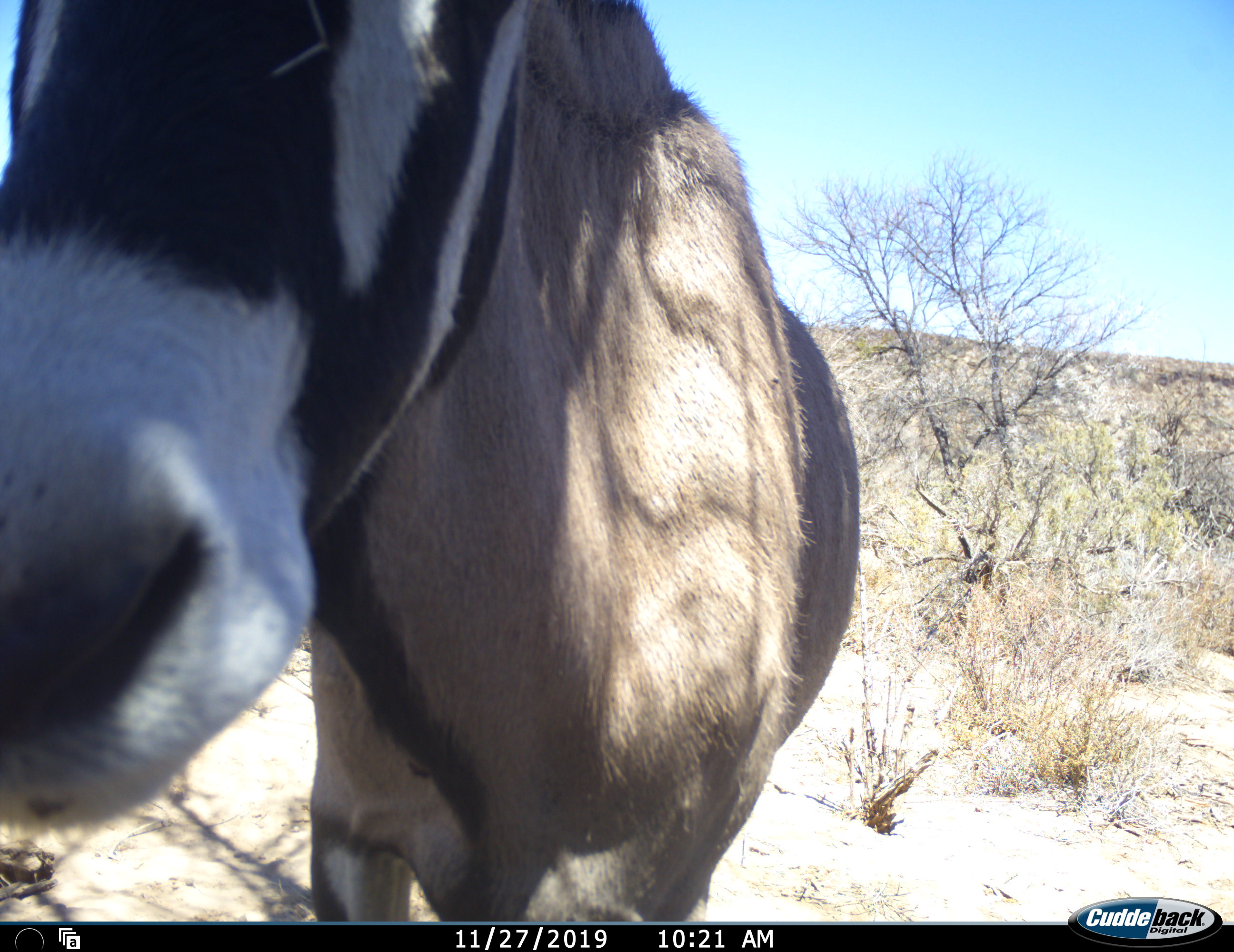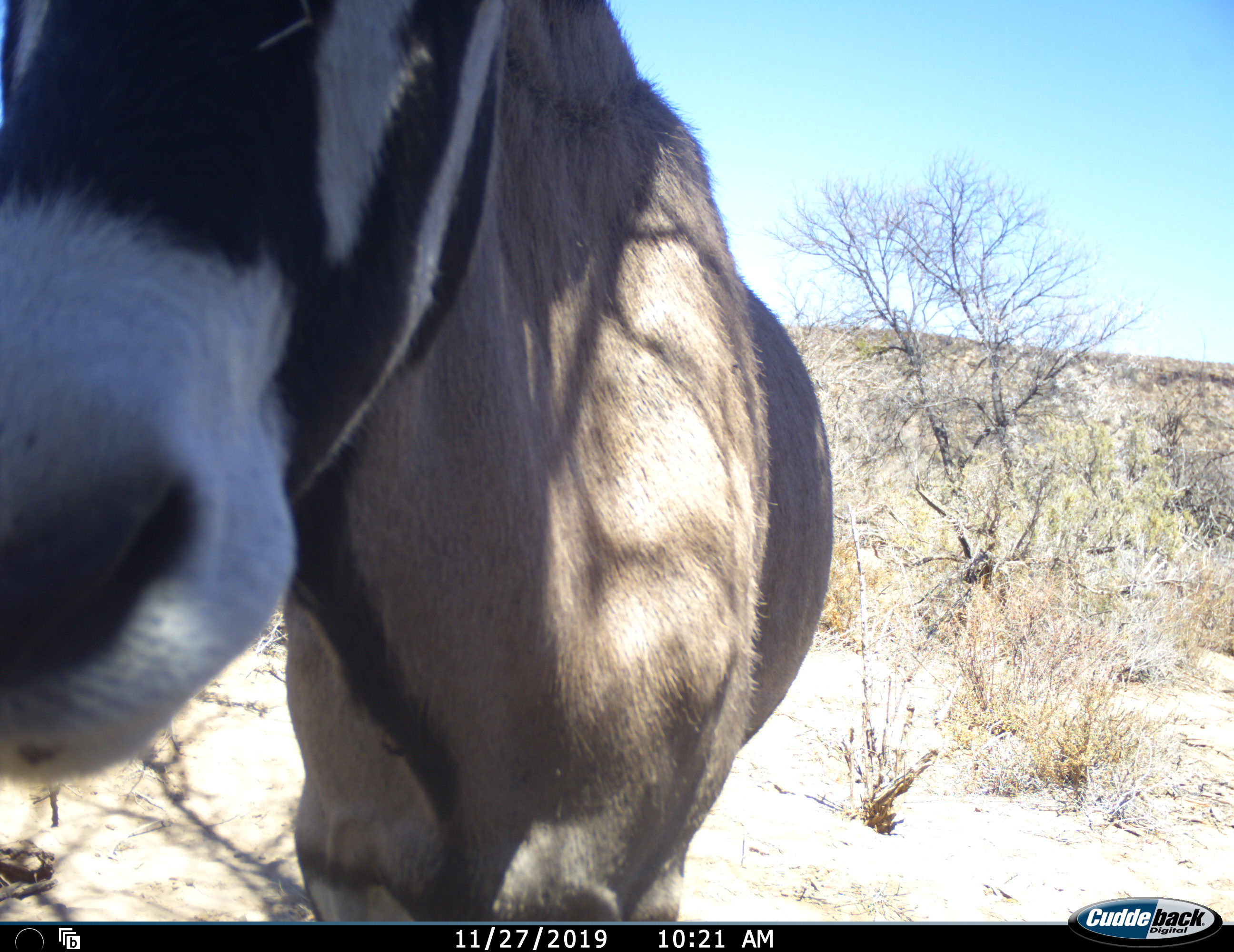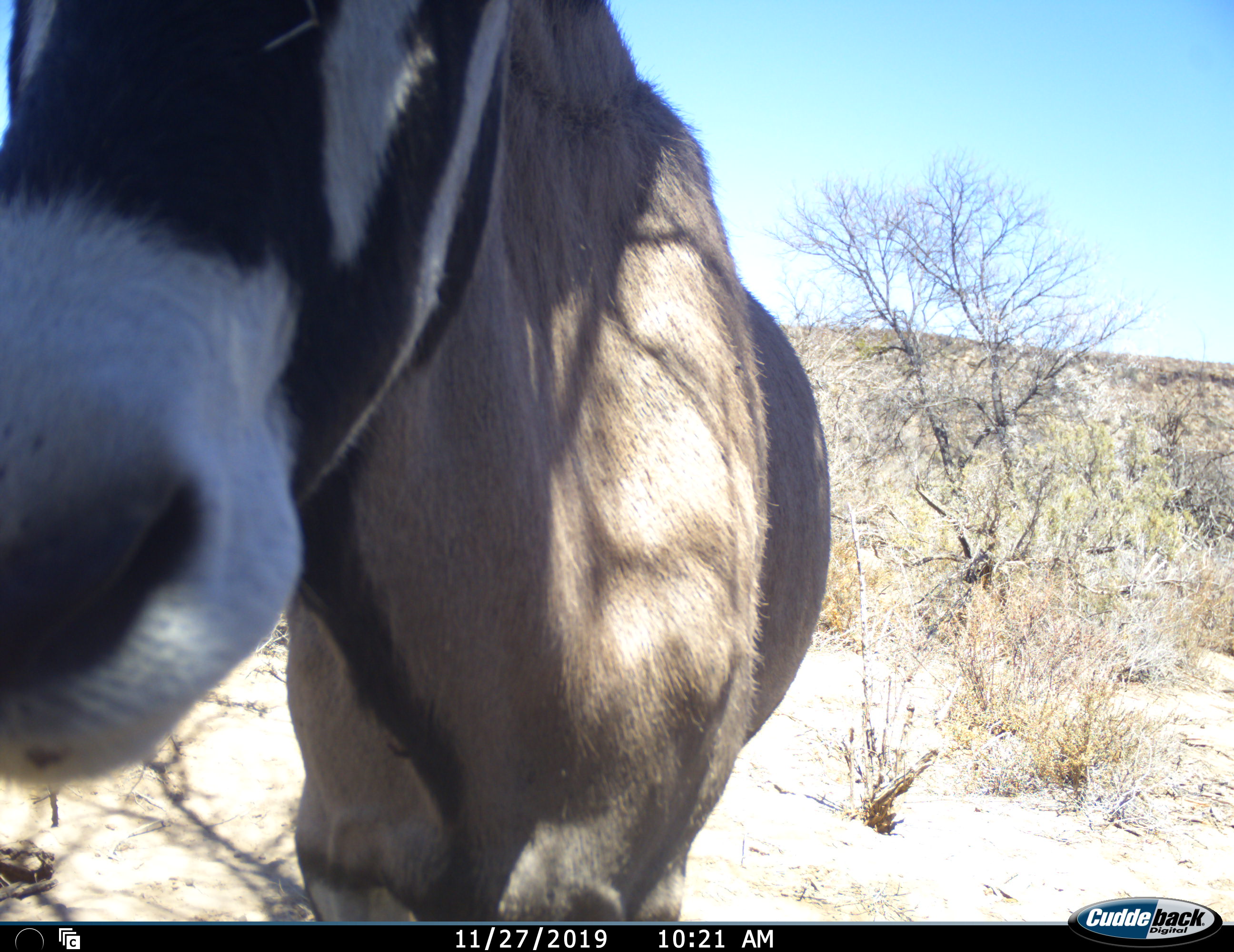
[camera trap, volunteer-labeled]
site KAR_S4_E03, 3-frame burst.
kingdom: Animalia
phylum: Chordata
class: Mammalia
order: Artiodactyla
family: Bovidae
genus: Oryx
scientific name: Oryx gazella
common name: gemsbok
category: oryx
Oryx (gemsbok) (Oryx gazella), count 1. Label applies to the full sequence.